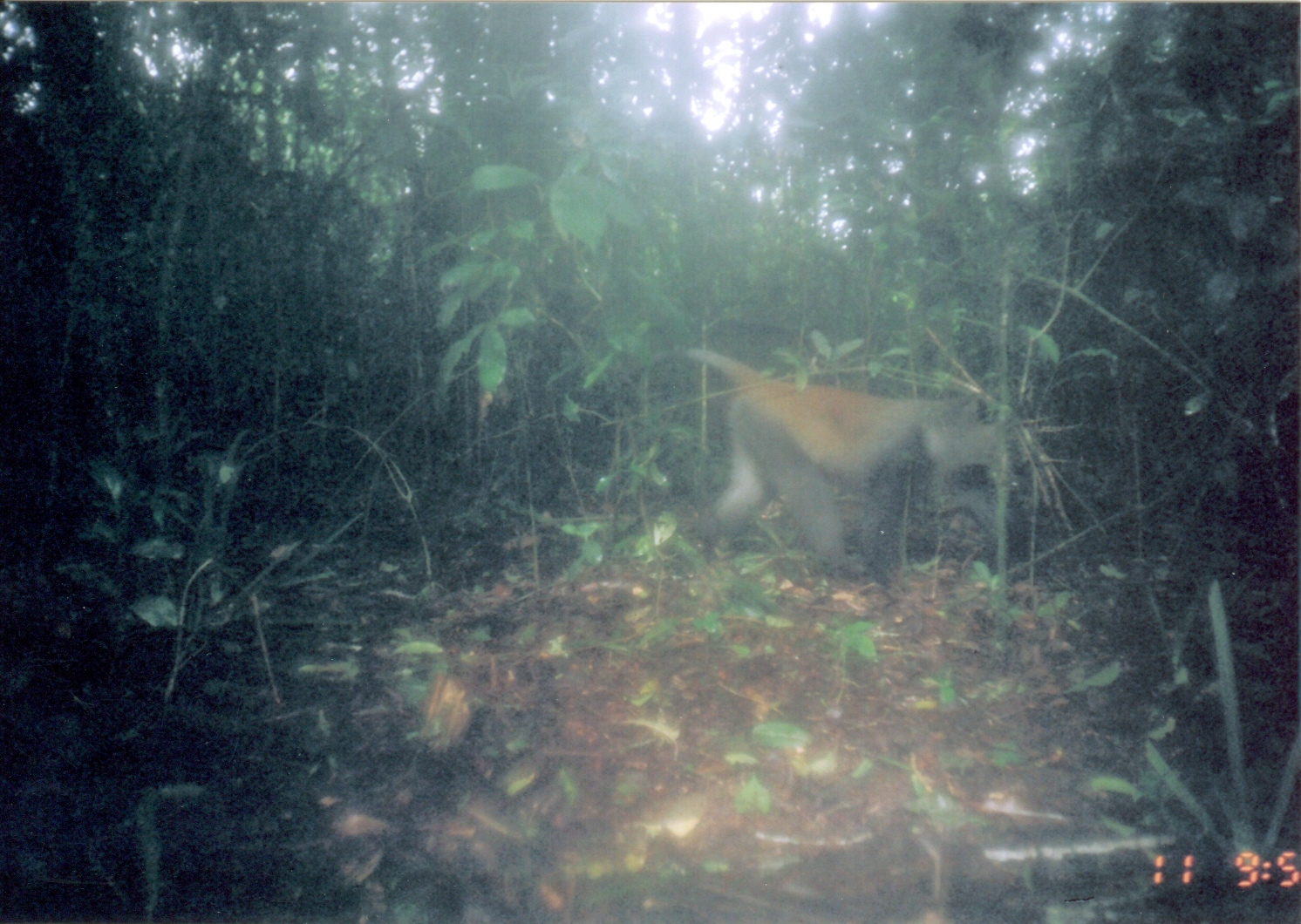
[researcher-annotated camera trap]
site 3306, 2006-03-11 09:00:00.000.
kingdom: Animalia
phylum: Chordata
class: Mammalia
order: Primates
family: Cercopithecidae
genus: Cercopithecus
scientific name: Cercopithecus mitis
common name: blue monkey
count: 1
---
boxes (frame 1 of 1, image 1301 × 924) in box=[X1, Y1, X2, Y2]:
cercopithecus mitis: box=[682, 343, 1007, 580]